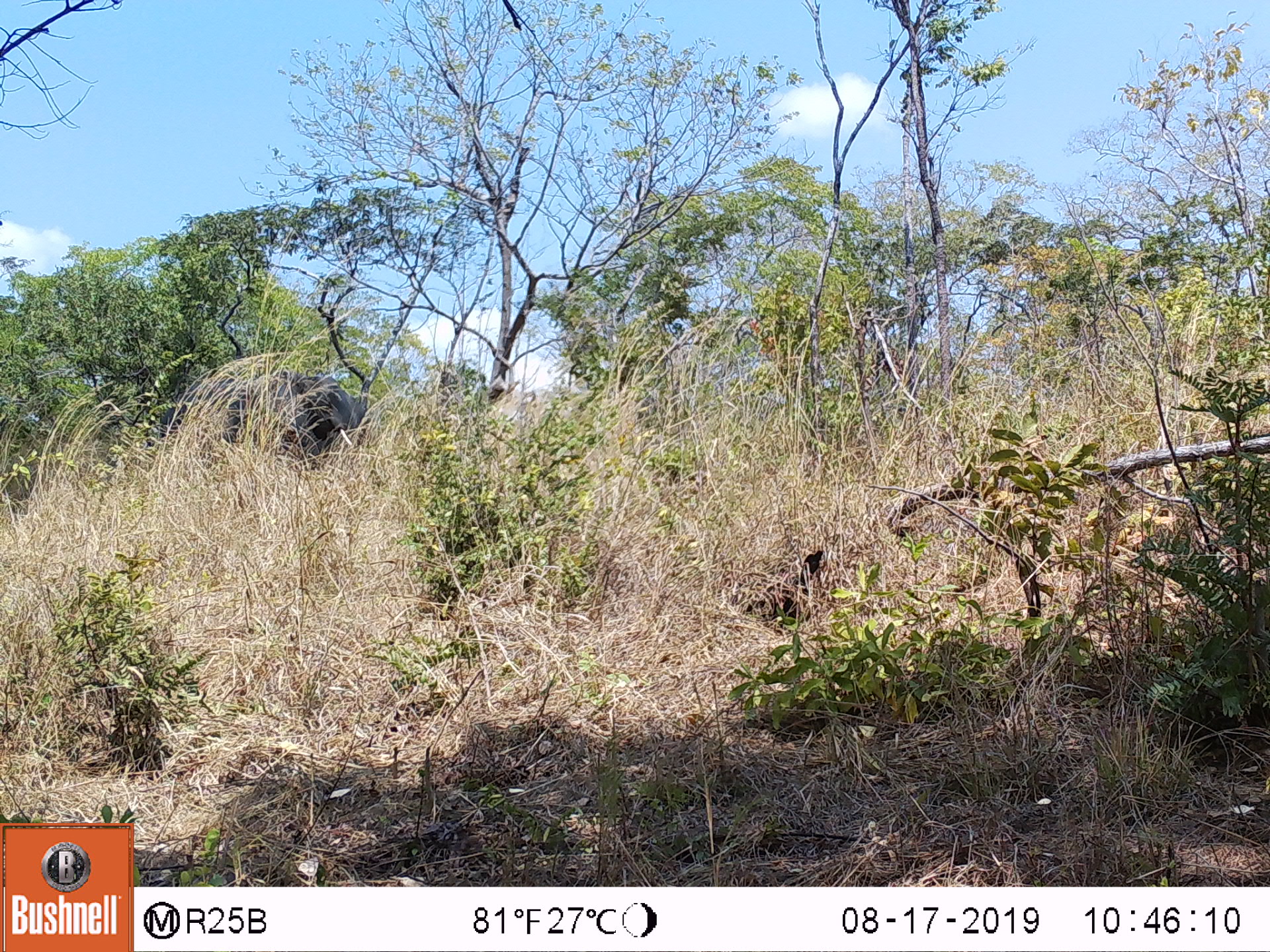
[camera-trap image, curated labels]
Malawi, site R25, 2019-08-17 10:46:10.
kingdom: Animalia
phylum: Chordata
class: Mammalia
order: Proboscidea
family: Elephantidae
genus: Loxodonta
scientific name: Loxodonta africana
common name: african savanna elephant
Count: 1.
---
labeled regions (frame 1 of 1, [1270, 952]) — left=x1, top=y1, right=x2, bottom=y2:
african savanna elephant: left=166, top=358, right=395, bottom=479